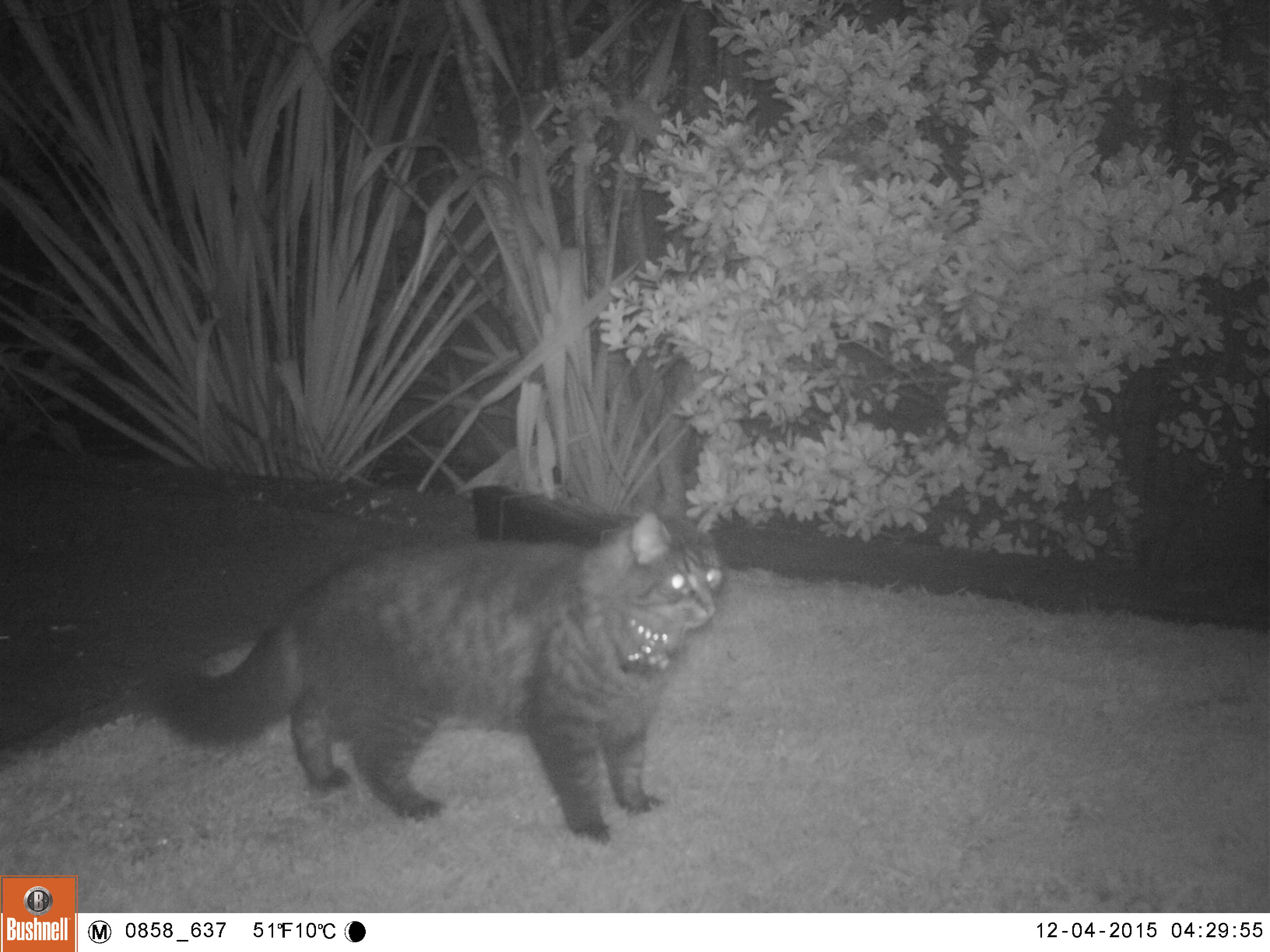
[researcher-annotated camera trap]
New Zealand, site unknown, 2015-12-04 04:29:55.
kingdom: Animalia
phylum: Chordata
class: Mammalia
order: Carnivora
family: Felidae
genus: Felis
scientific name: Felis catus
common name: domestic cat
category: cat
Cat (domestic cat) (Felis catus).